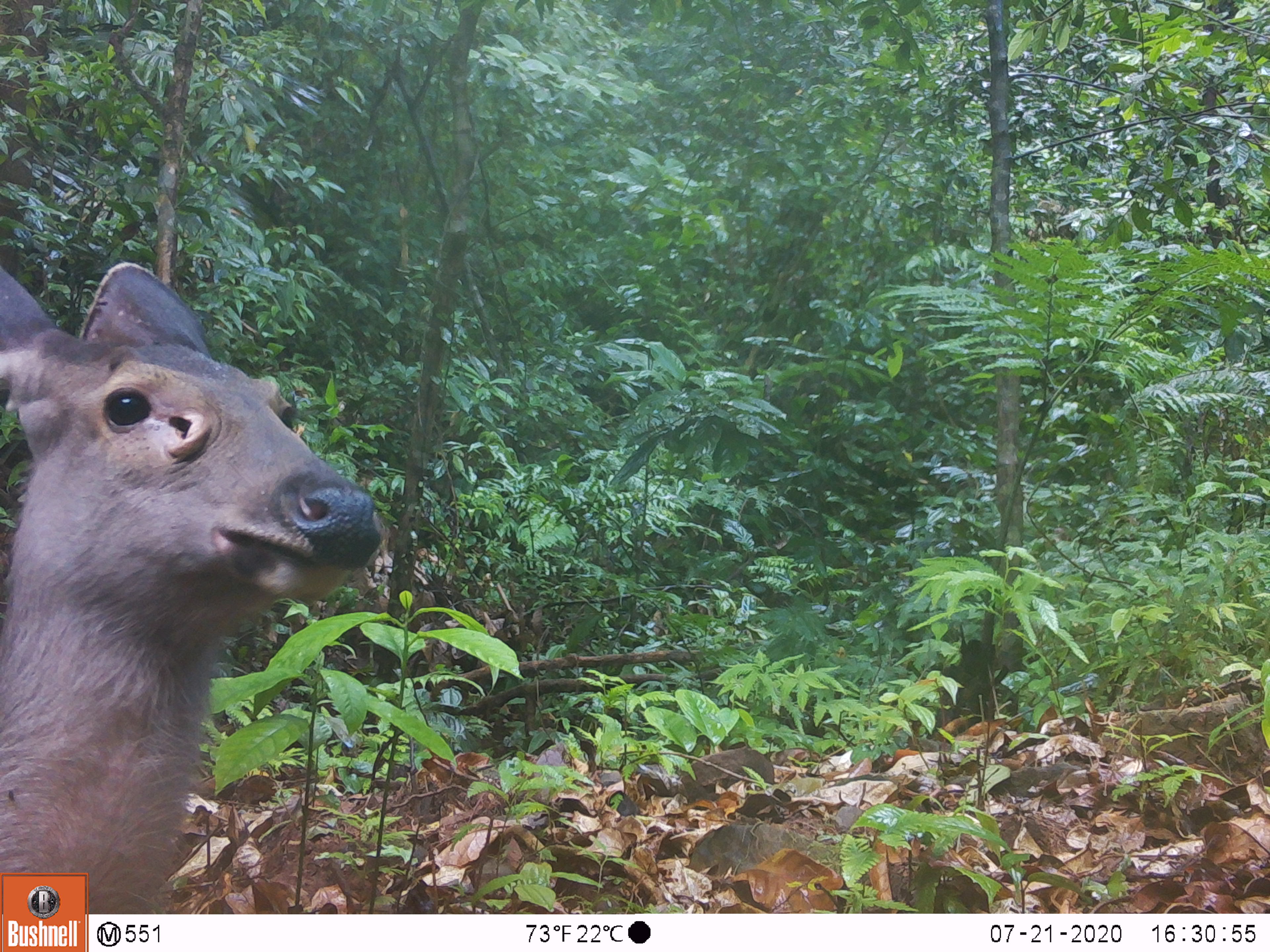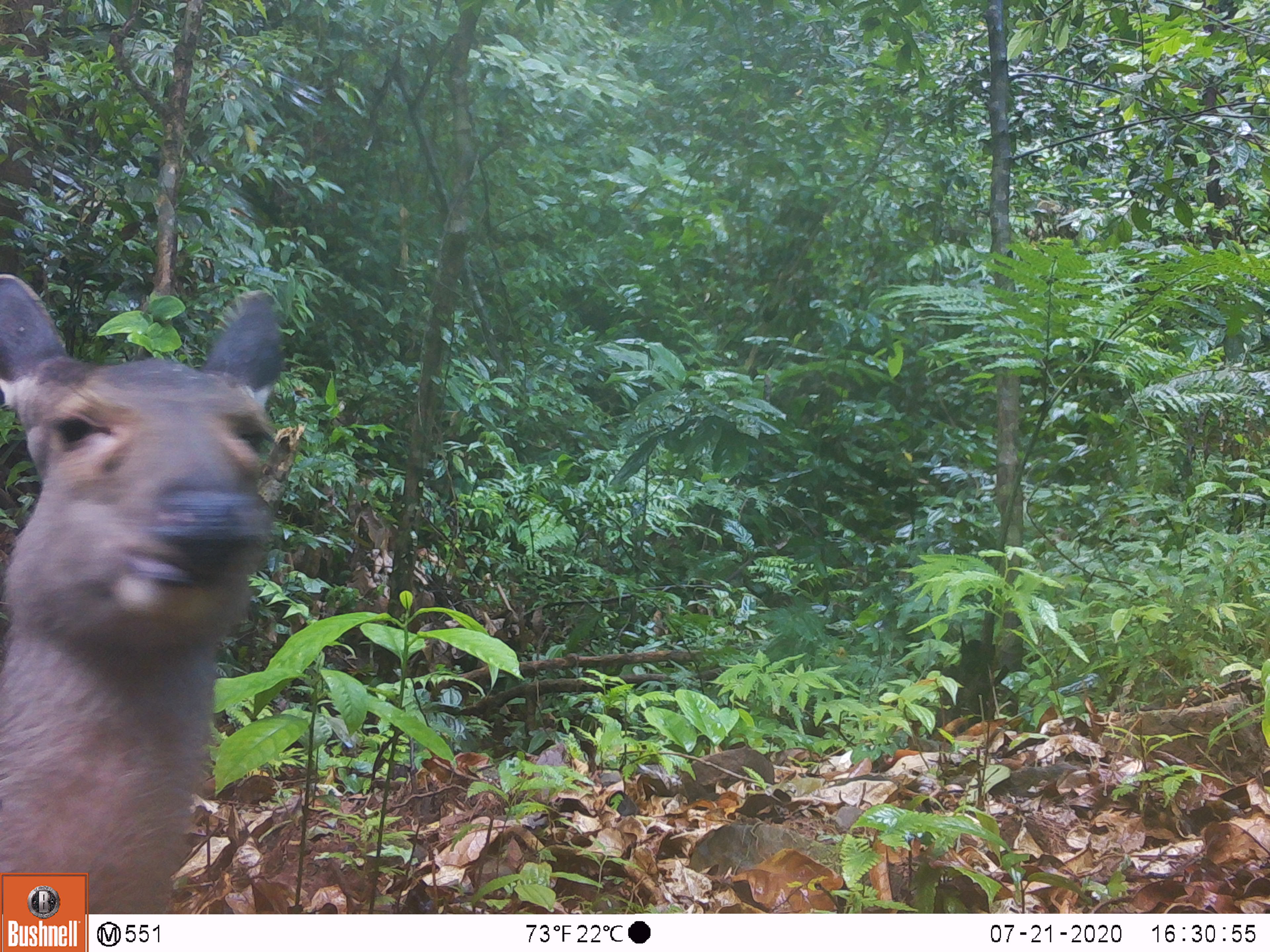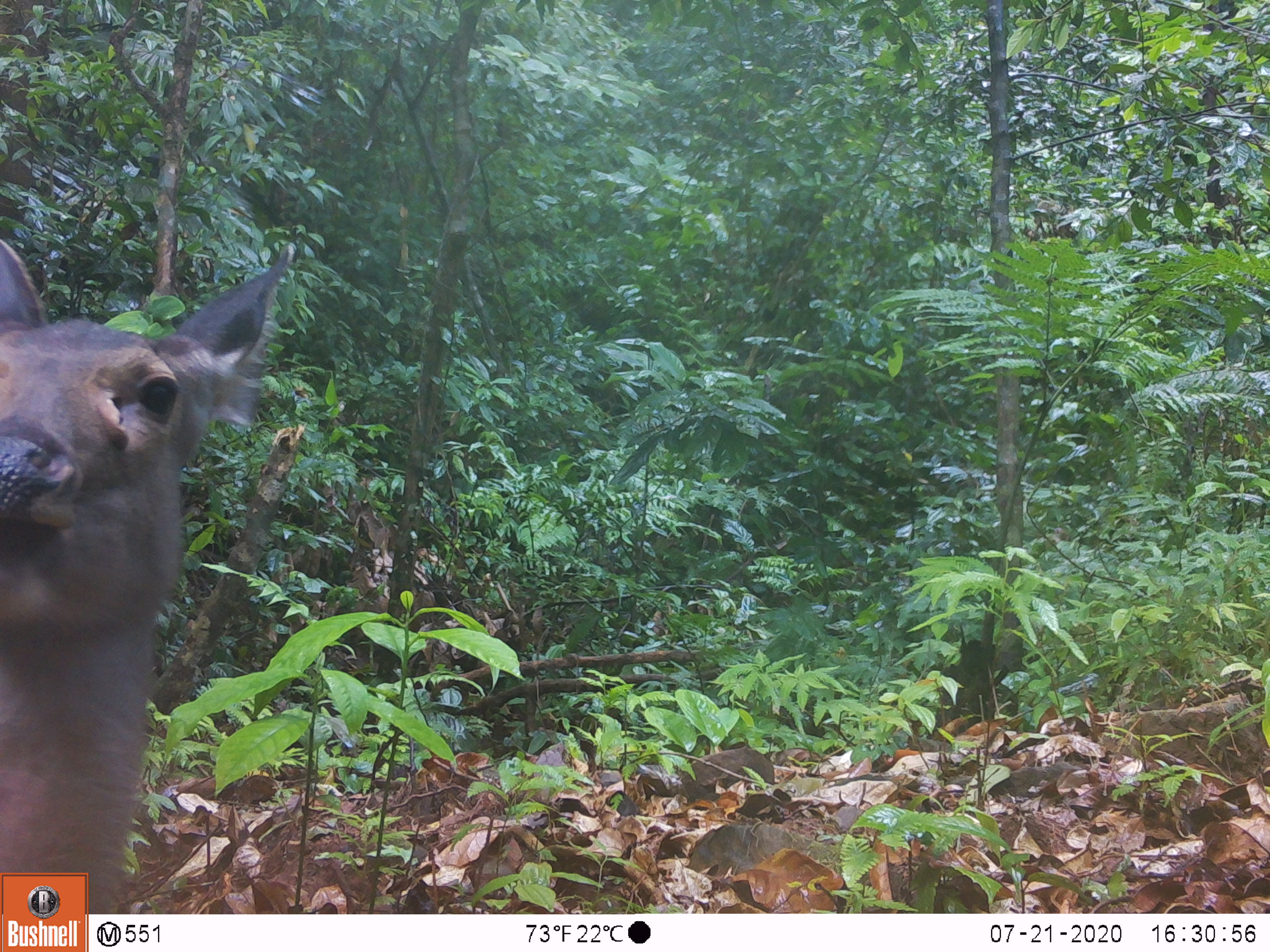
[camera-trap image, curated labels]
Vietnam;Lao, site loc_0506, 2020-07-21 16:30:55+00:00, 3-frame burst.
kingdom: Animalia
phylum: Chordata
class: Mammalia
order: Artiodactyla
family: Cervidae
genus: Rusa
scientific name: Rusa unicolor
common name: sambar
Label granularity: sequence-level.